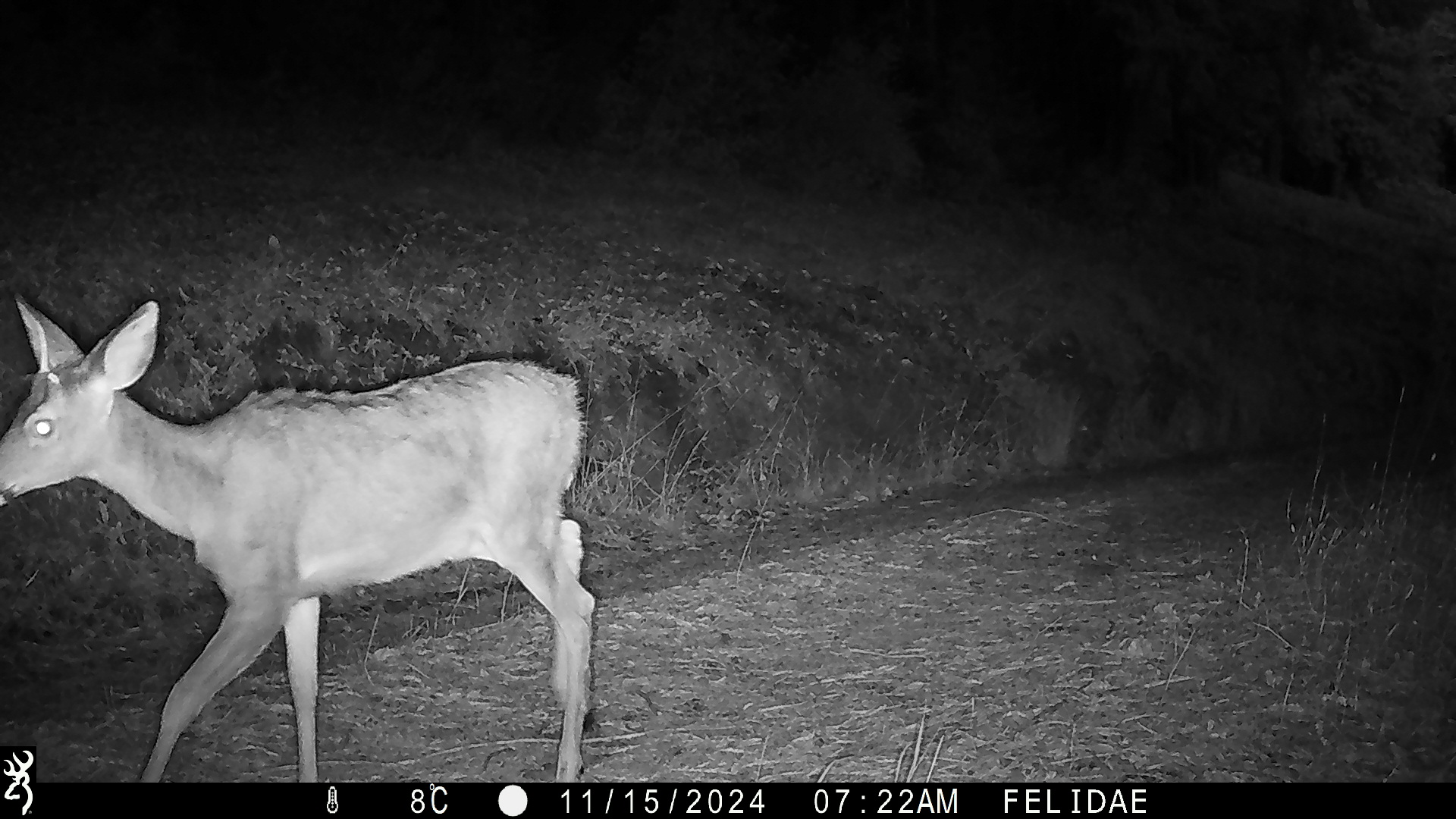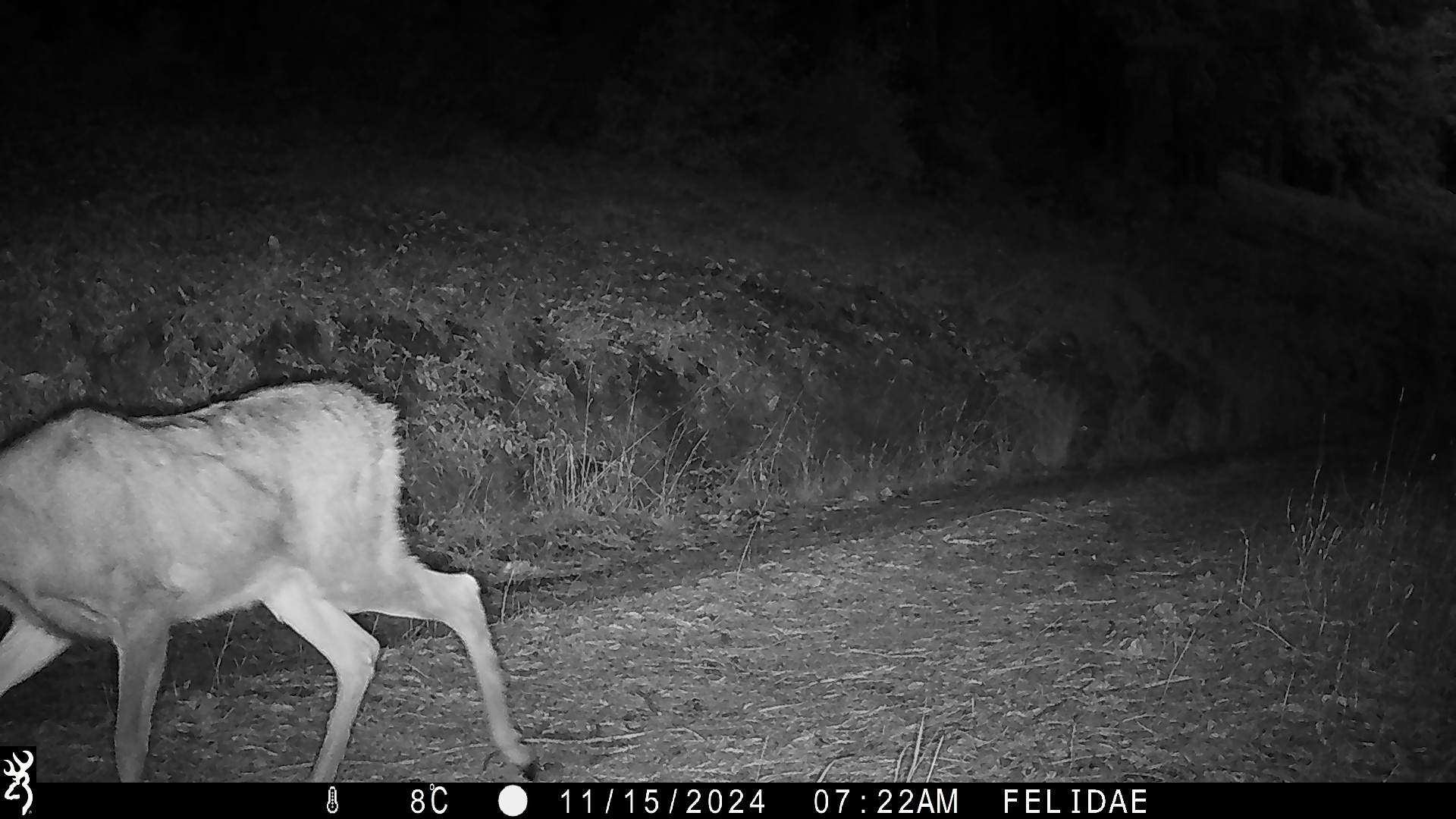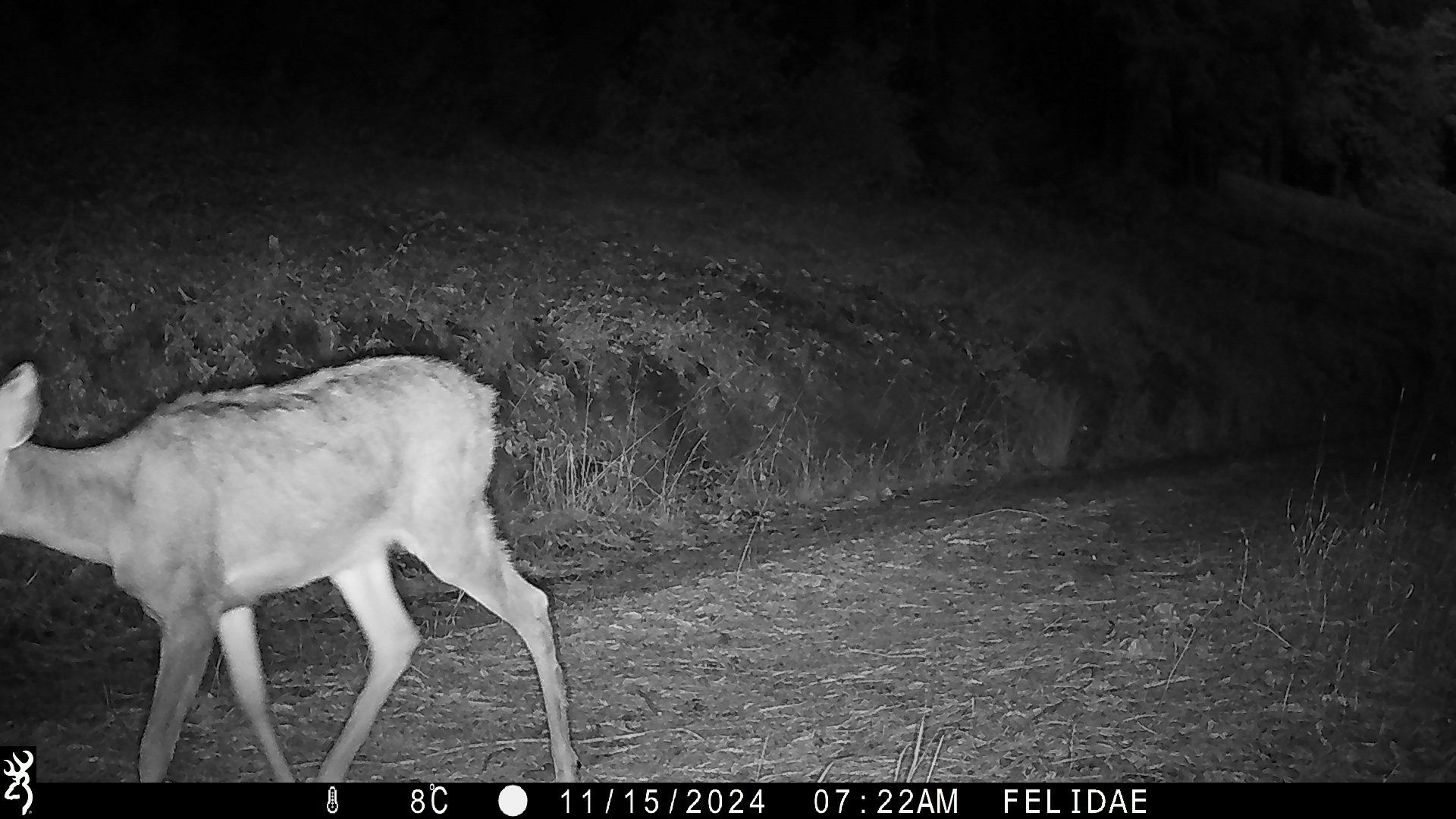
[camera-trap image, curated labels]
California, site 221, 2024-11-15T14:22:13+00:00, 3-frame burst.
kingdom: Animalia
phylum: Chordata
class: Mammalia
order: Artiodactyla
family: Cervidae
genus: Odocoileus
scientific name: Odocoileus hemionus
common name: mule deer